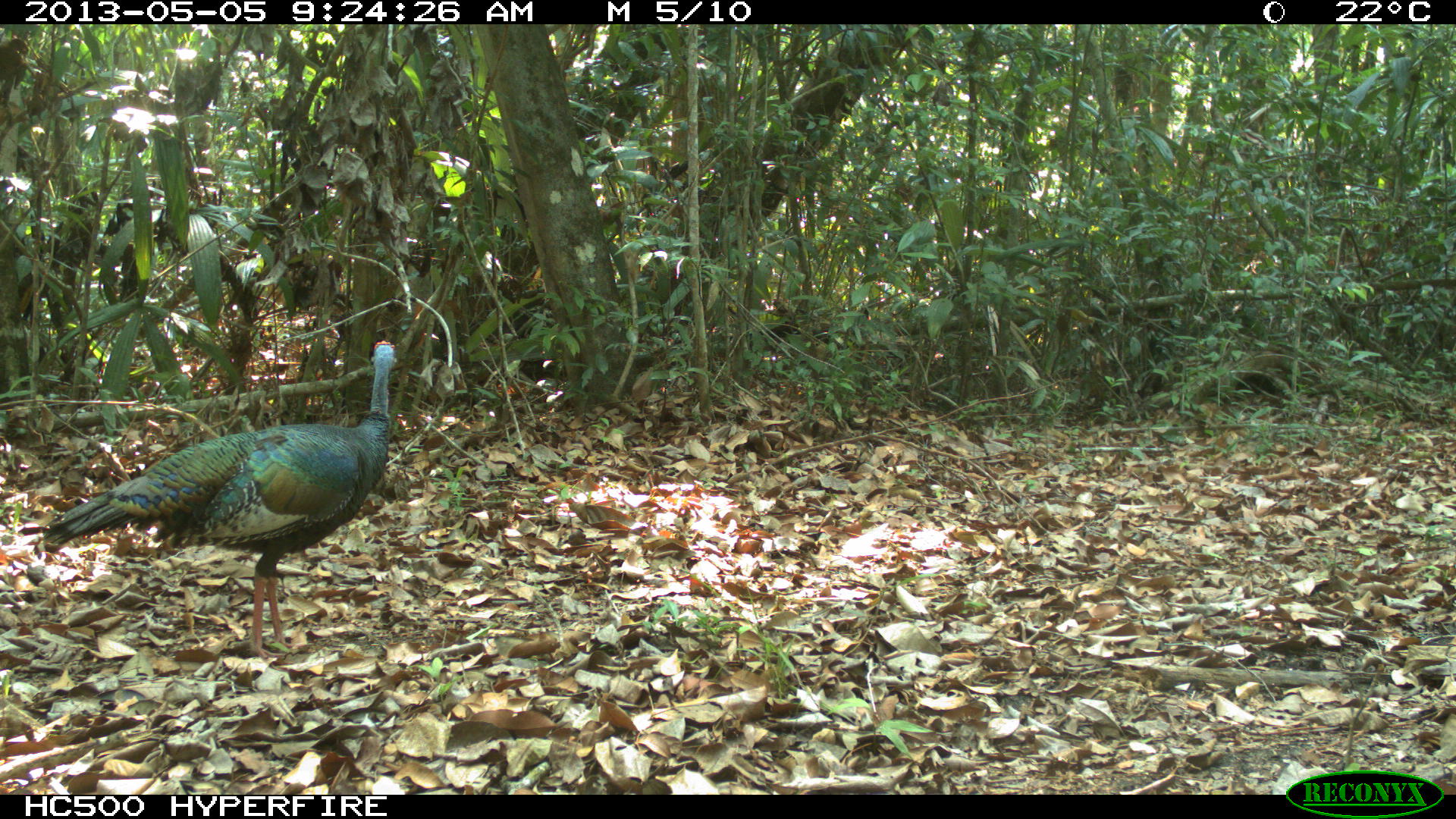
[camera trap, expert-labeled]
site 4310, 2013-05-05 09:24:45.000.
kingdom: Animalia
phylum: Chordata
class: Aves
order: Galliformes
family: Phasianidae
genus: Meleagris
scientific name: Meleagris ocellata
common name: ocellated turkey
Meleagris ocellata (ocellated turkey), count 2.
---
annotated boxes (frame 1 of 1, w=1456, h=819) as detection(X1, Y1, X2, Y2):
meleagris ocellata: detection(40, 337, 398, 657)